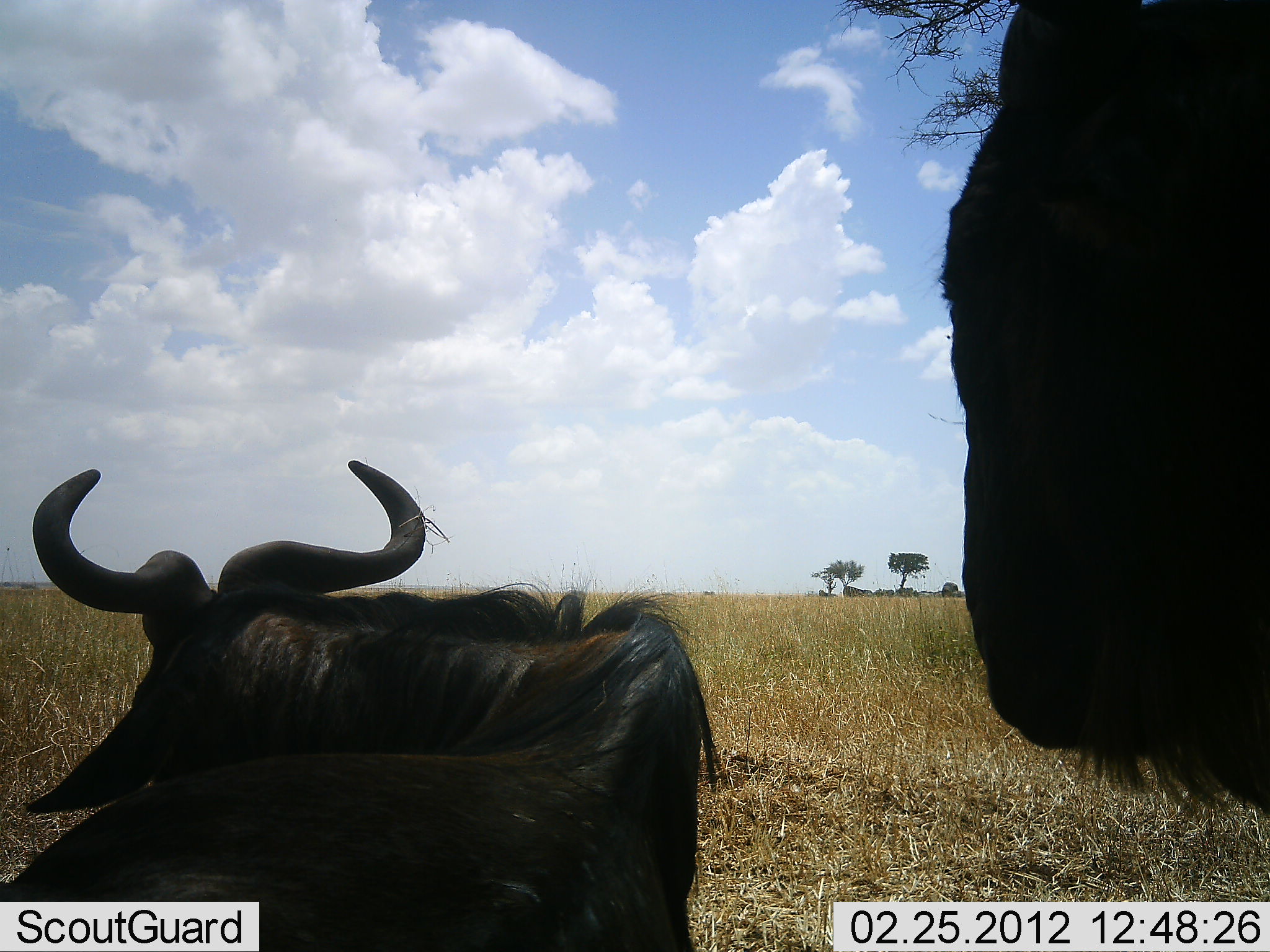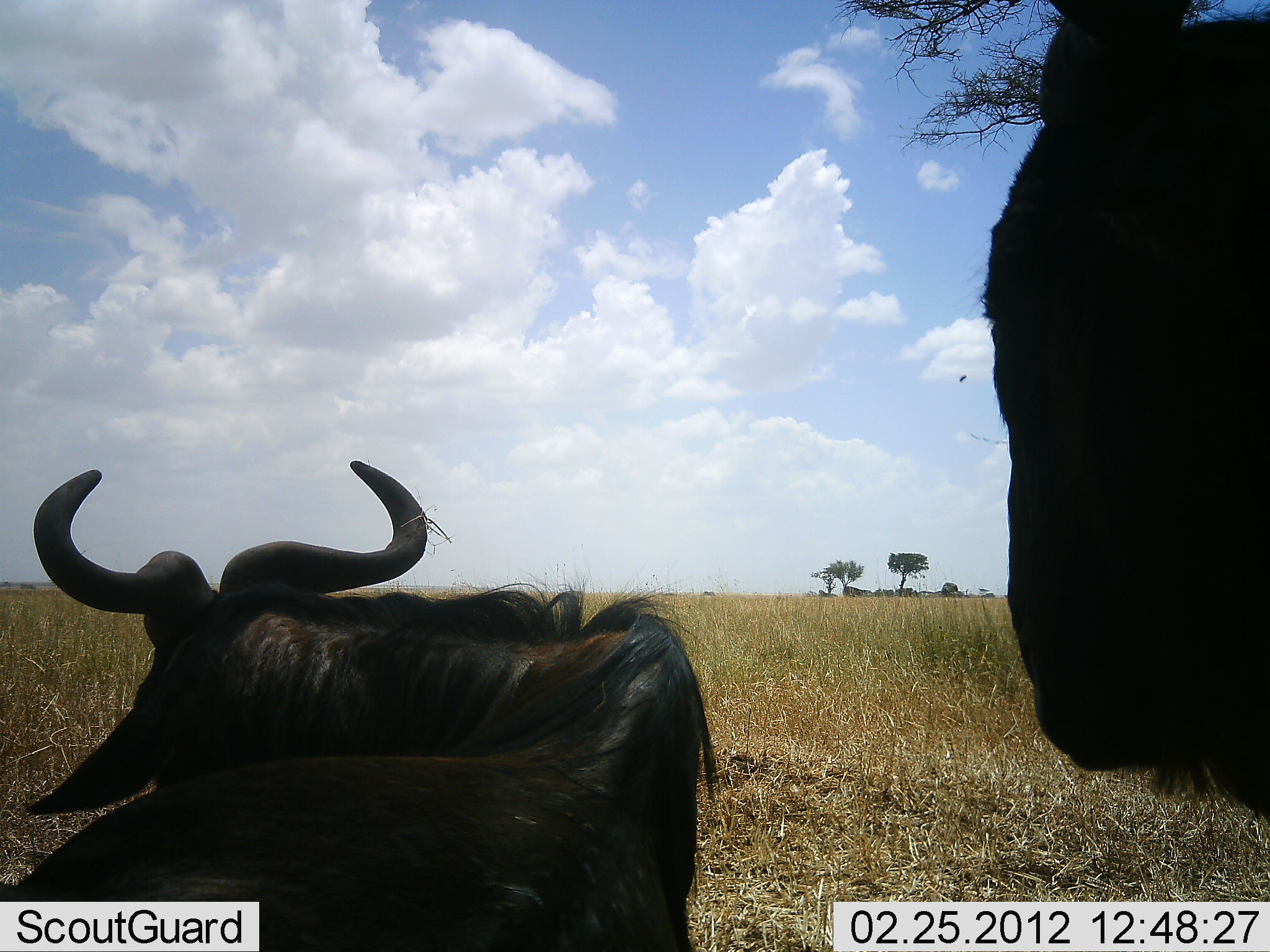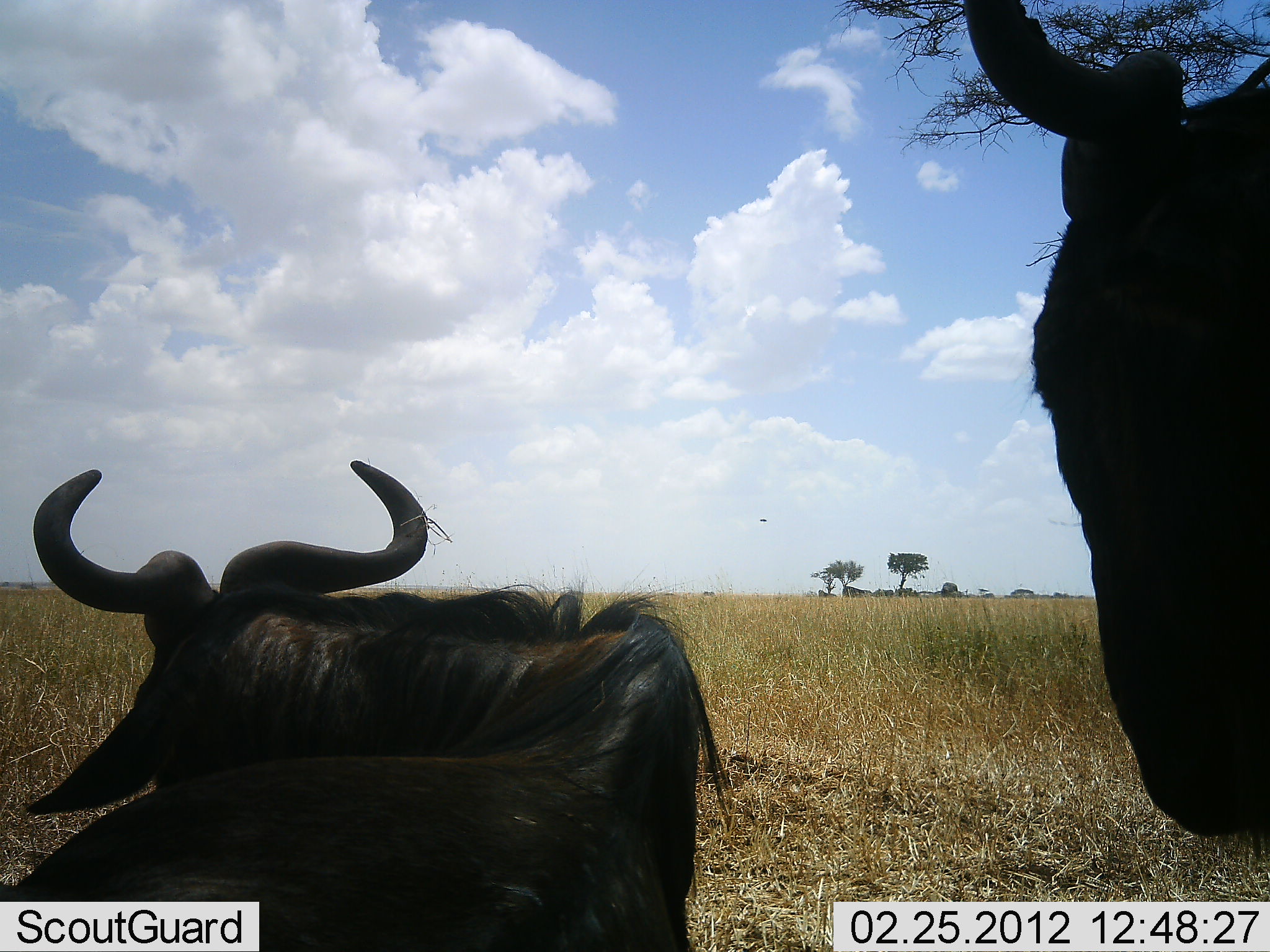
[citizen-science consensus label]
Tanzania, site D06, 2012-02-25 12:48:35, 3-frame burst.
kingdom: Animalia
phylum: Chordata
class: Mammalia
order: Artiodactyla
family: Bovidae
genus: Connochaetes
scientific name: Connochaetes taurinus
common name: blue wildebeest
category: wildebeest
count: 2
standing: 81%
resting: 88%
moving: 0%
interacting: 0%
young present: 0%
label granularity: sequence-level